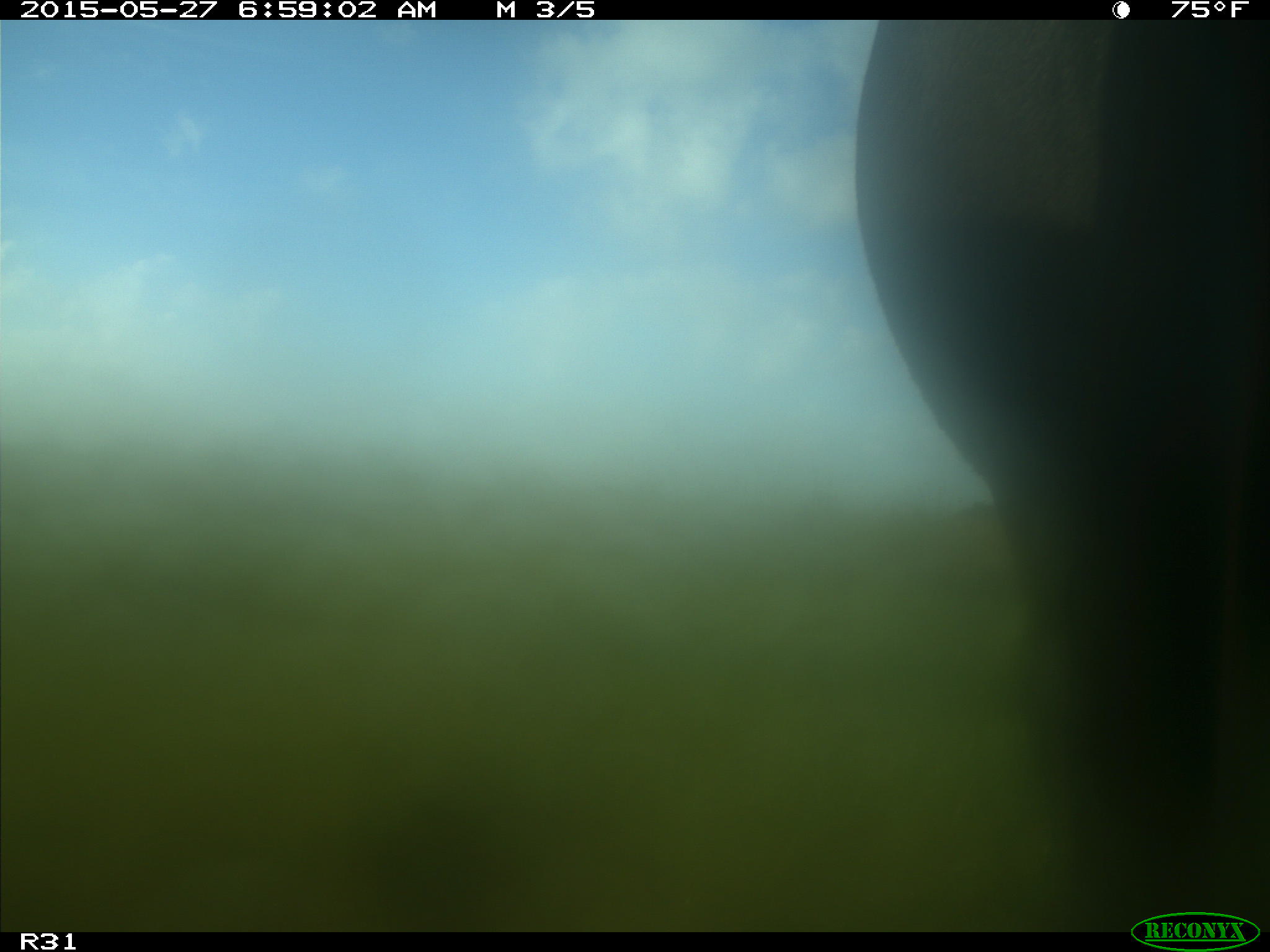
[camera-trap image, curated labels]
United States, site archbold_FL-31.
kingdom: Animalia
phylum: Chordata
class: Mammalia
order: Artiodactyla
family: Bovidae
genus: Bos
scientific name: Bos taurus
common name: domestic cow